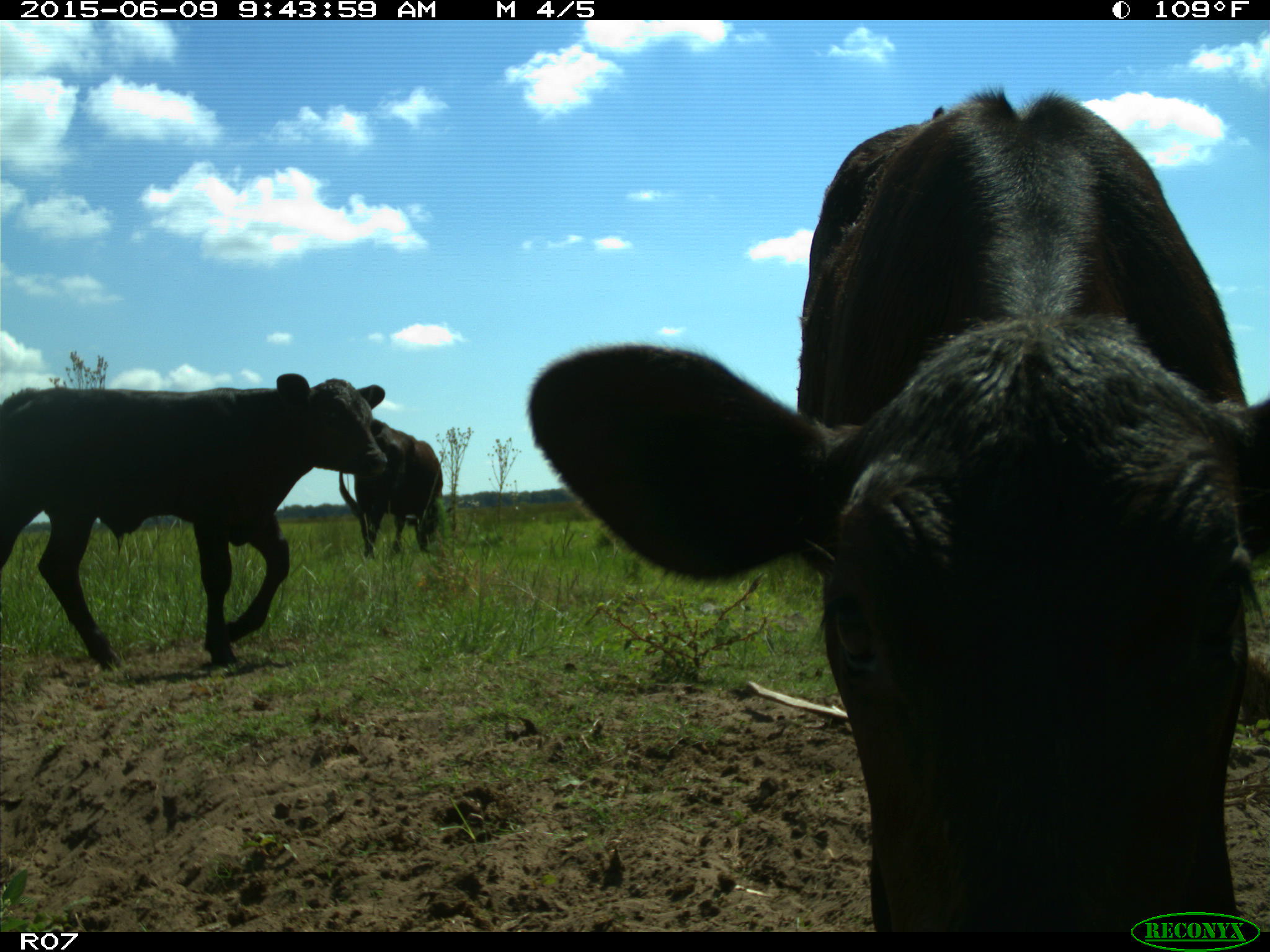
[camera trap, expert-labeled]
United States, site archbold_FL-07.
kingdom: Animalia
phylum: Chordata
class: Mammalia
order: Artiodactyla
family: Bovidae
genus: Bos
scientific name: Bos taurus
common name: domestic cow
Bos taurus (domestic cow).